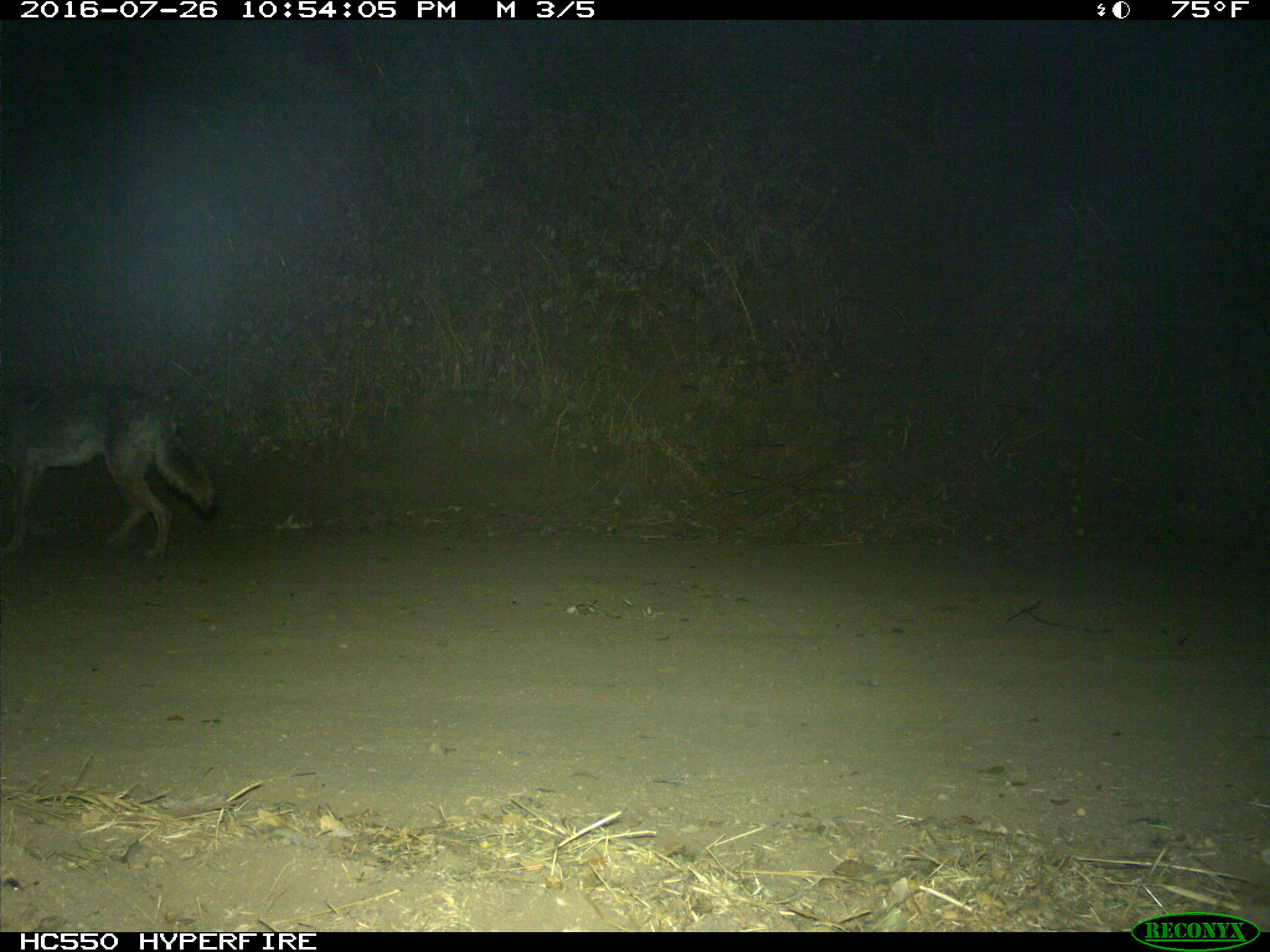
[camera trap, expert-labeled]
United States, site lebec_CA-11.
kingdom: Animalia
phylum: Chordata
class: Mammalia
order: Carnivora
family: Canidae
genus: Canis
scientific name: Canis latrans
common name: coyote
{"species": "Canis latrans (coyote)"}